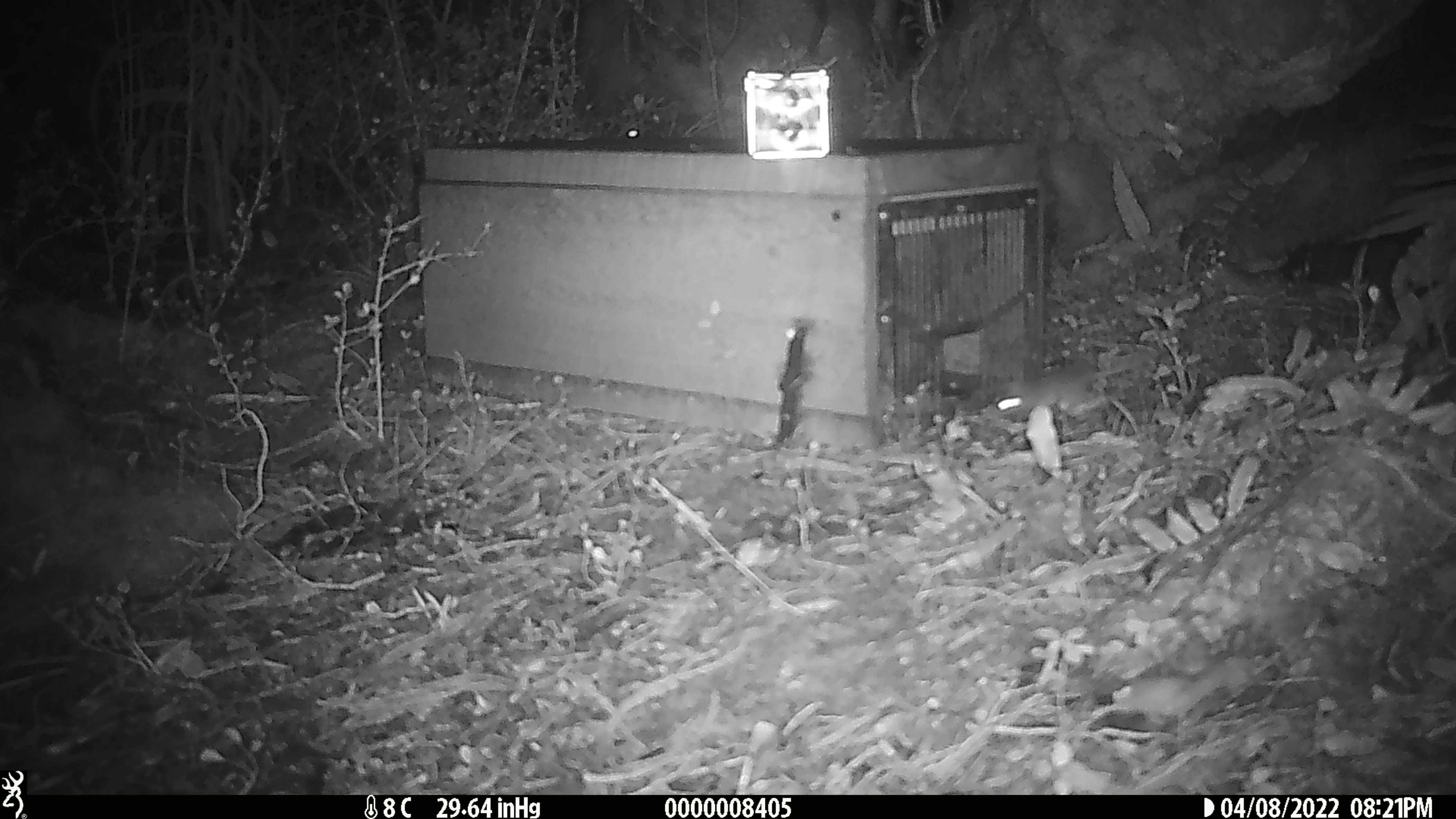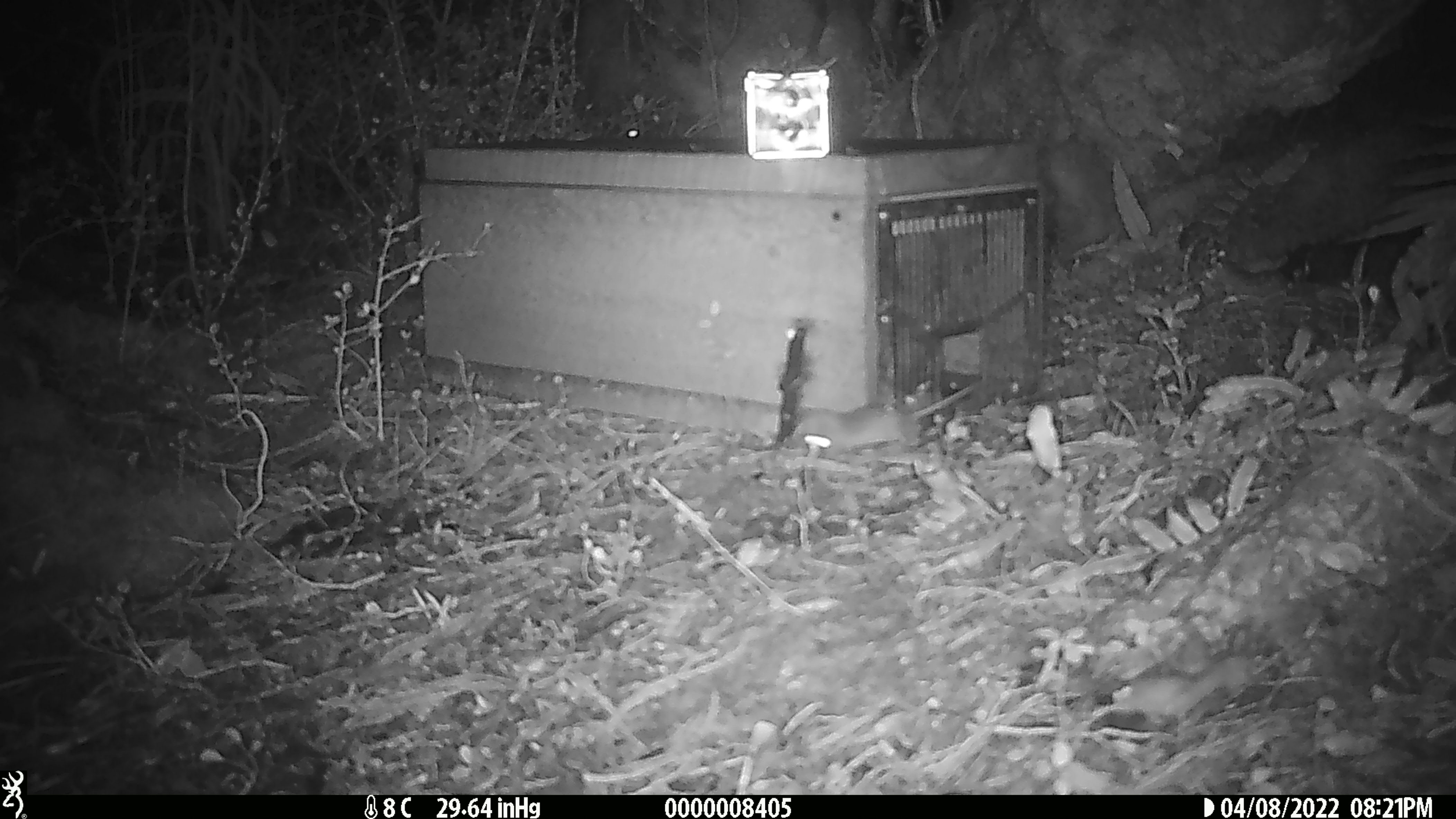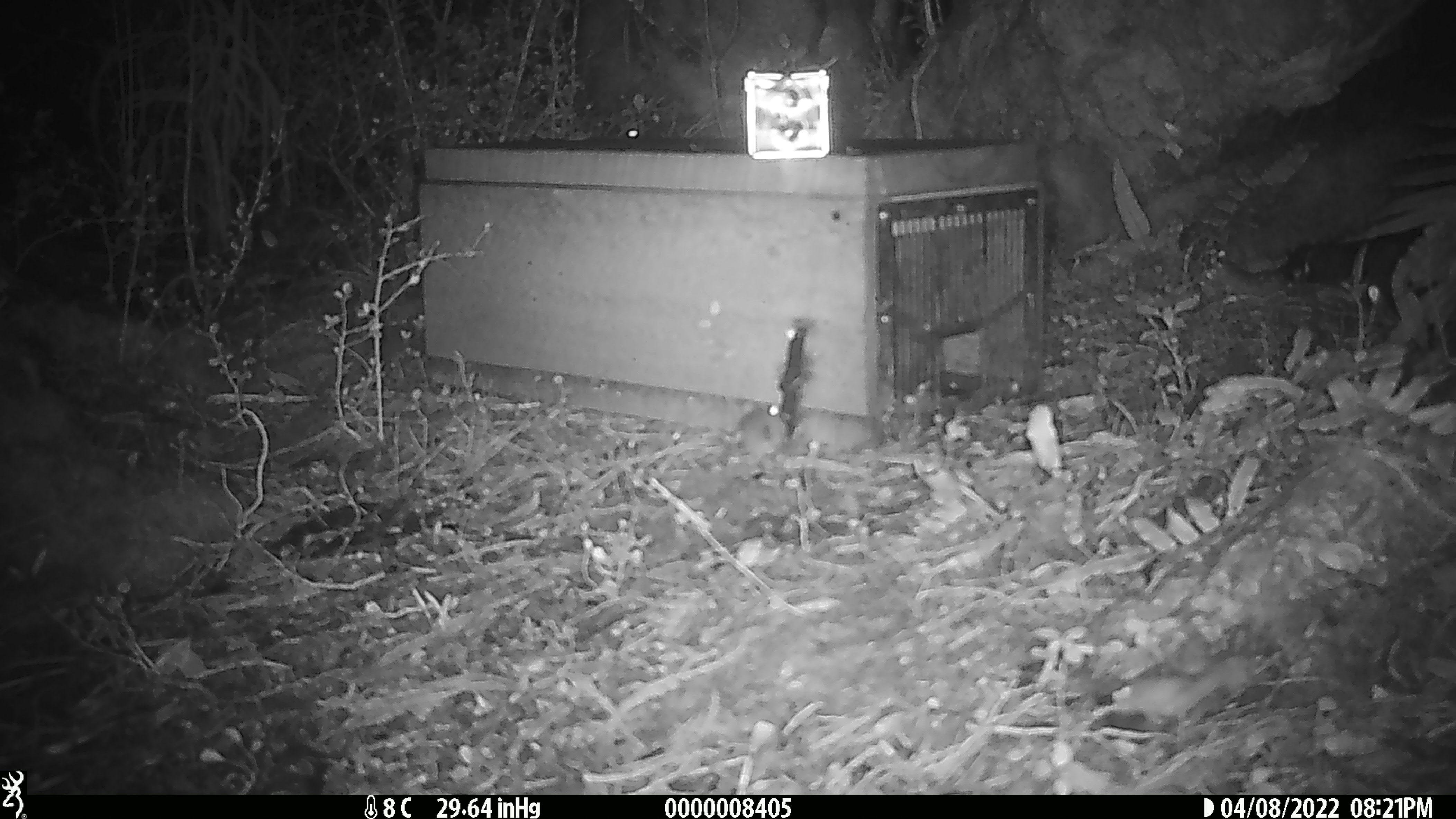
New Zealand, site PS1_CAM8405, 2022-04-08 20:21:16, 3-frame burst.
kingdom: Animalia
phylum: Chordata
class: Mammalia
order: Rodentia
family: Muridae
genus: Mus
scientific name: Mus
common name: mouse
Mouse (Mus).